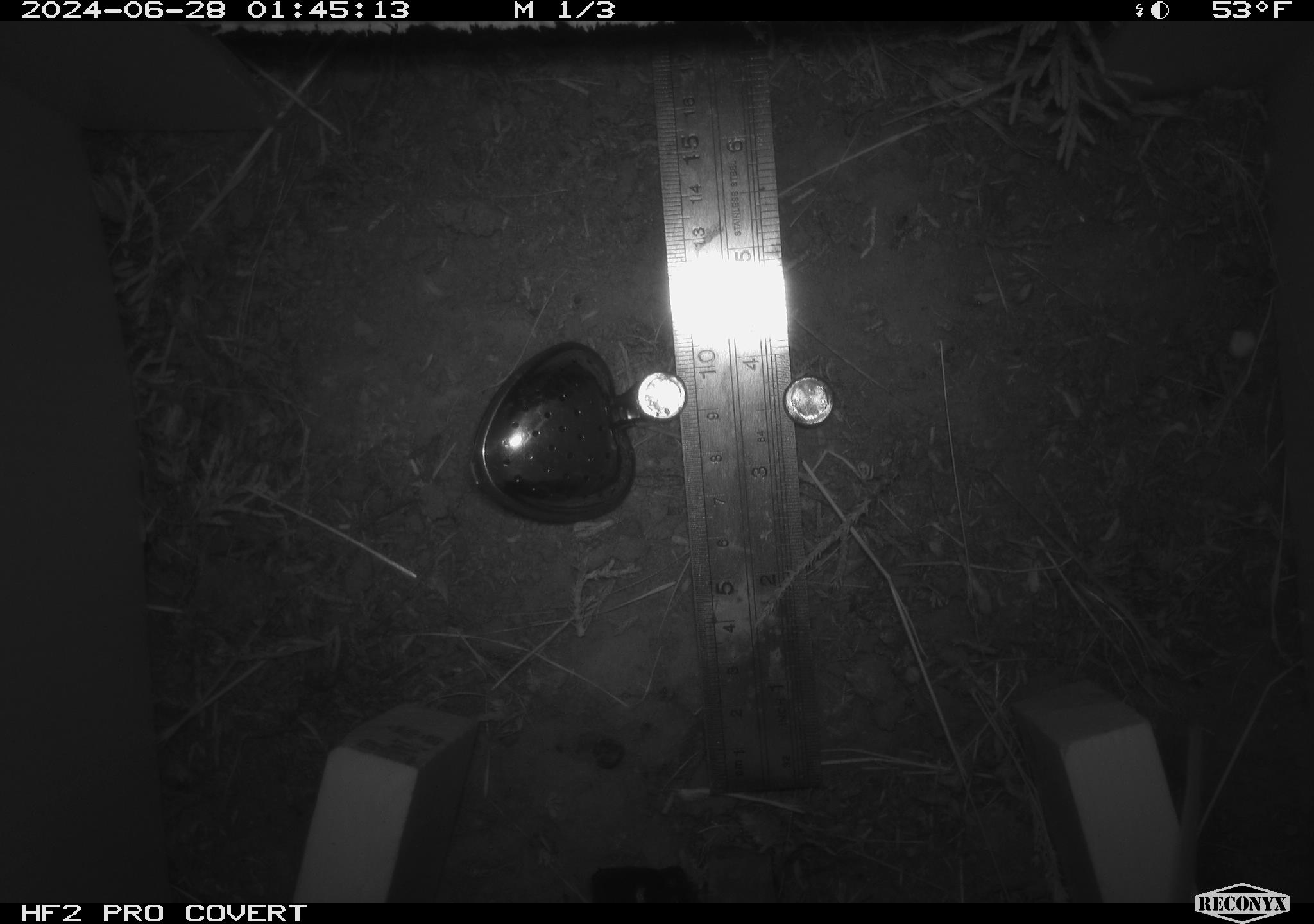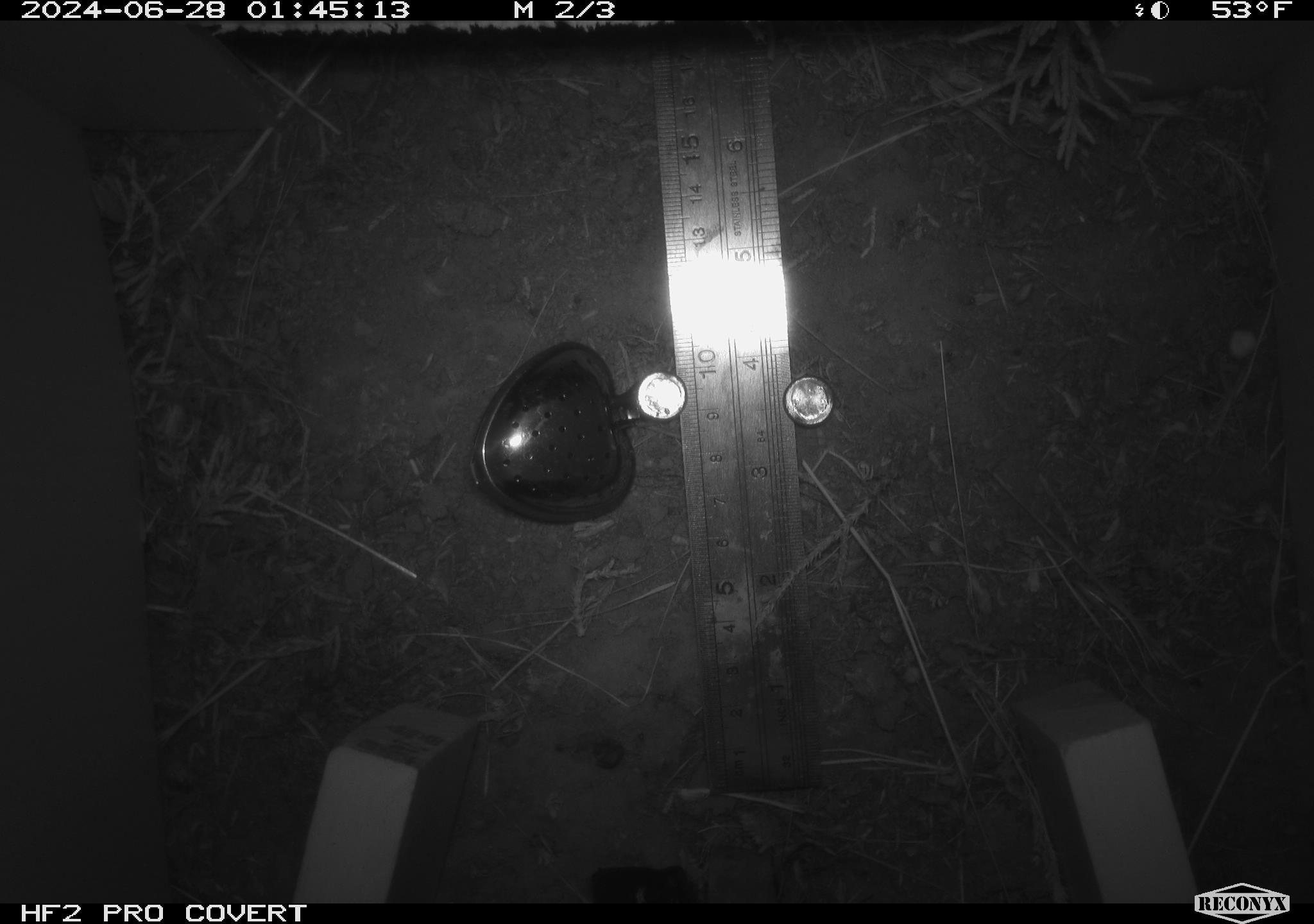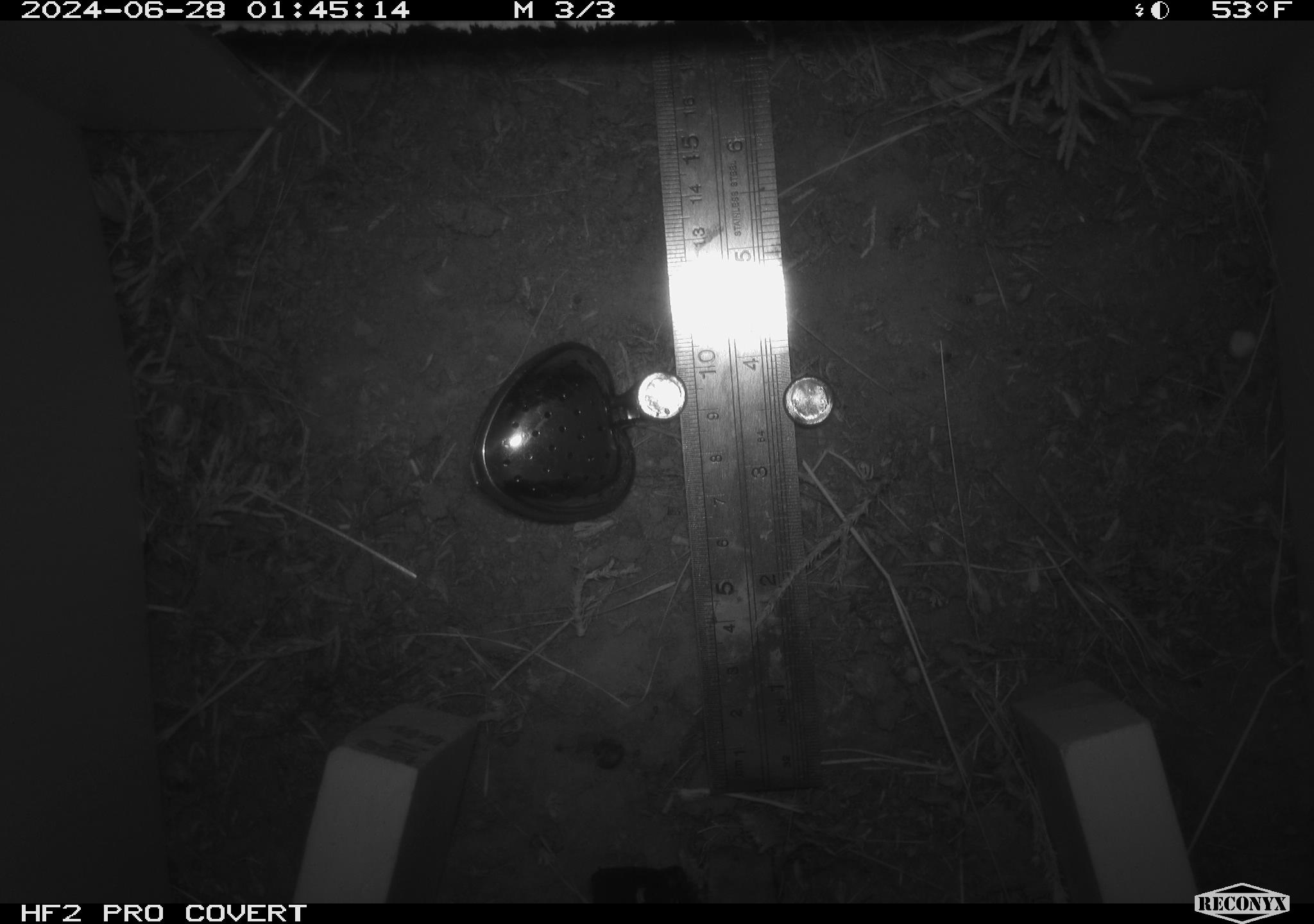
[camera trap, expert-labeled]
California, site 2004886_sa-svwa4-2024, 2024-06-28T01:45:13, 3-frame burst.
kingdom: Animalia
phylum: Chordata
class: Mammalia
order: Rodentia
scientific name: Rodentia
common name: mouse species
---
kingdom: Animalia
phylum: Arthropoda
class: Insecta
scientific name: Insecta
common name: insect